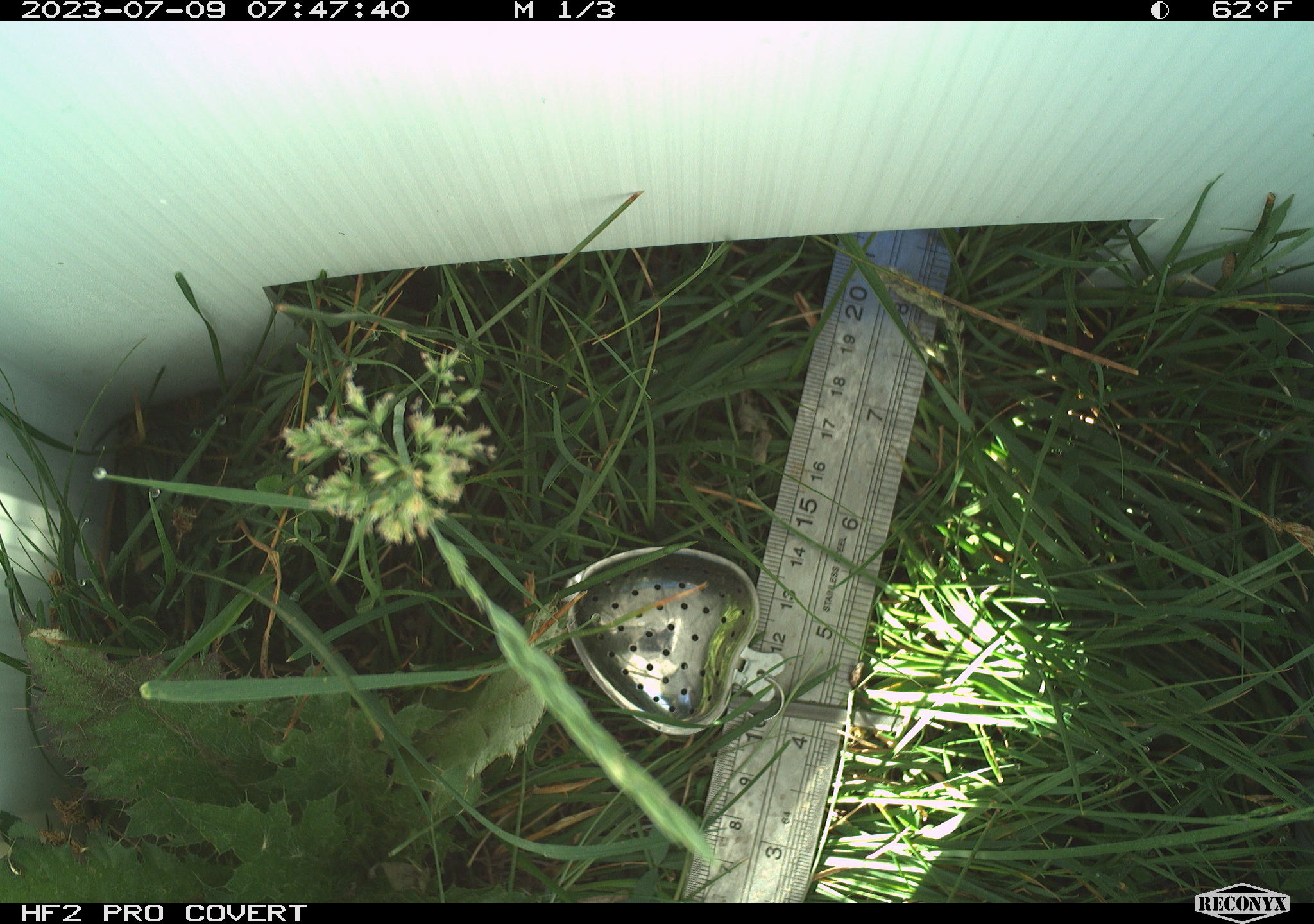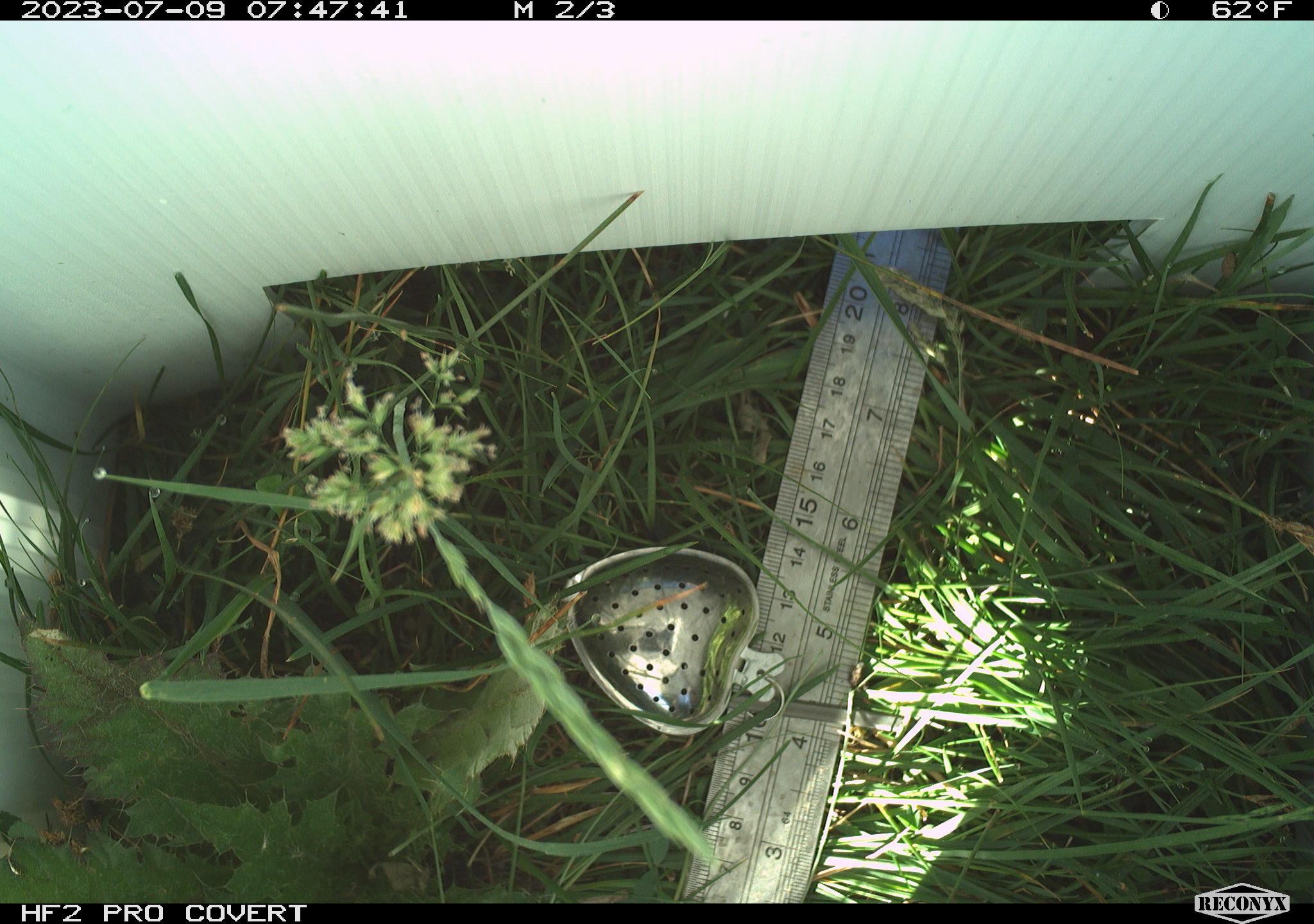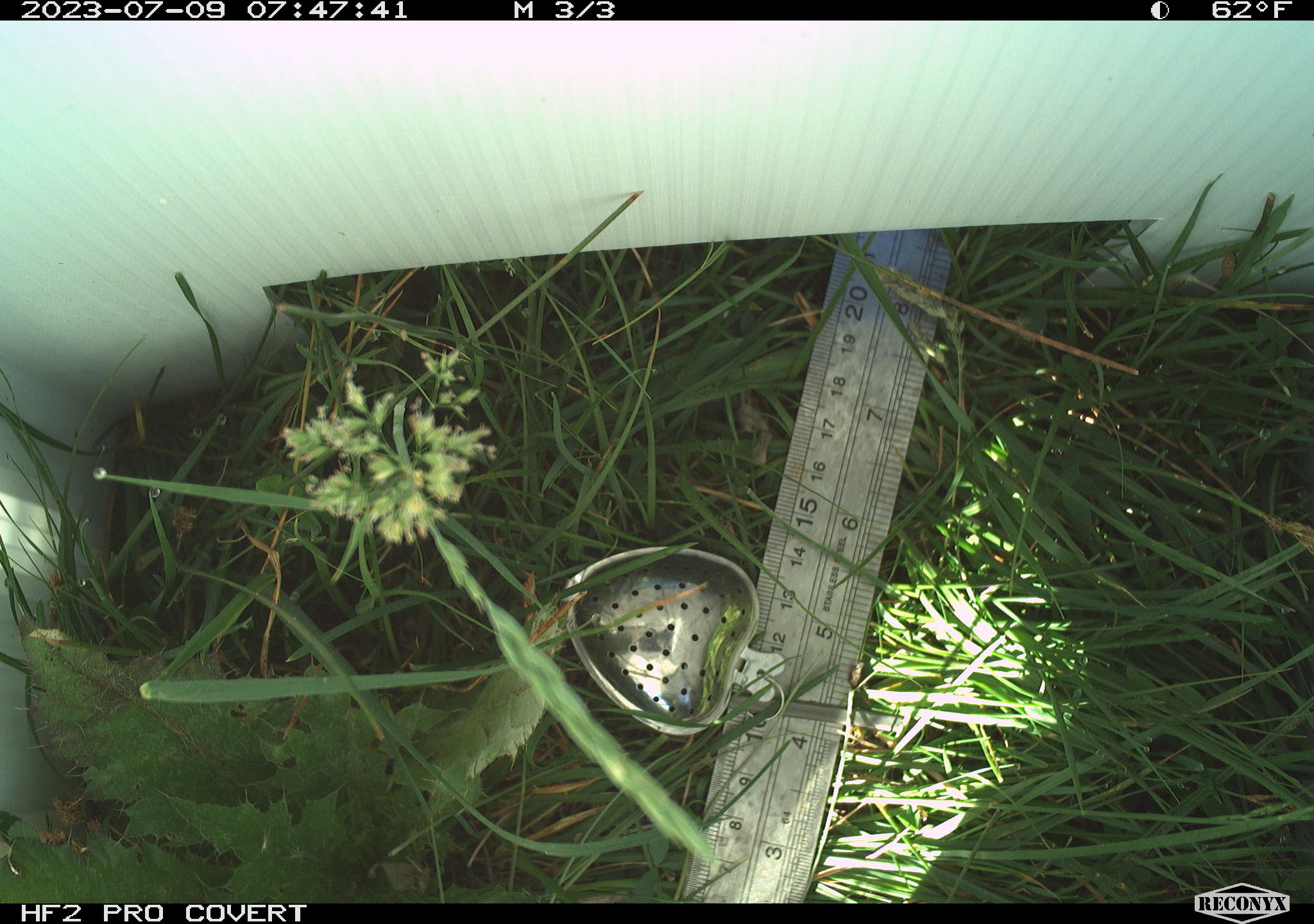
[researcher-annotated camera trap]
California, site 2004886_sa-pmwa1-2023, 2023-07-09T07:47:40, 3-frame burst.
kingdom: Animalia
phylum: Chordata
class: Mammalia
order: Rodentia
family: Sciuridae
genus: Urocitellus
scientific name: Urocitellus beldingi beldingi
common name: belding's ground squirrel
Belding's ground squirrel (Urocitellus beldingi beldingi).